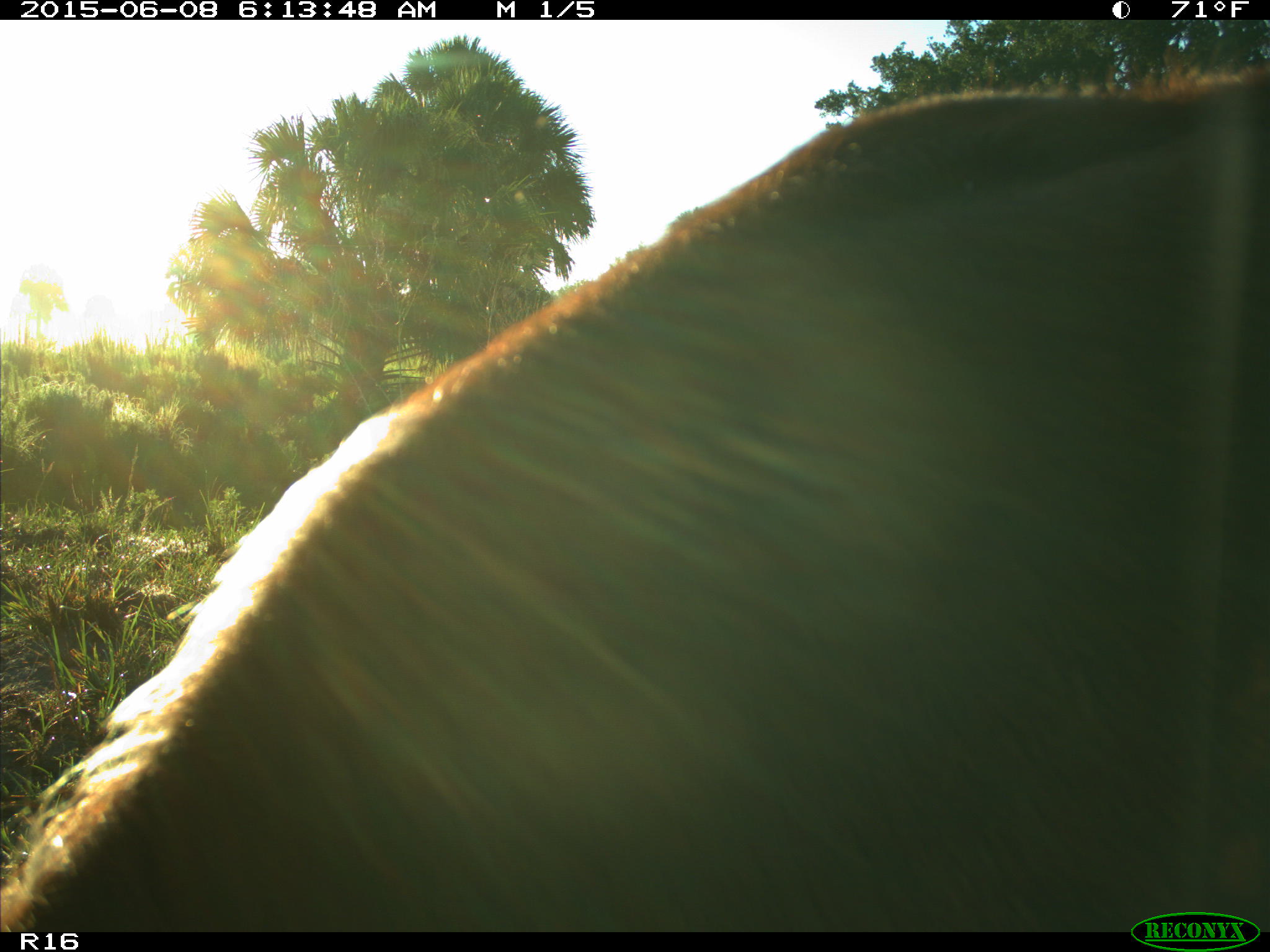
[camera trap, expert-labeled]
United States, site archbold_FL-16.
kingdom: Animalia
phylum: Chordata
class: Mammalia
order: Artiodactyla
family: Bovidae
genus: Bos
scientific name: Bos taurus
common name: domestic cow